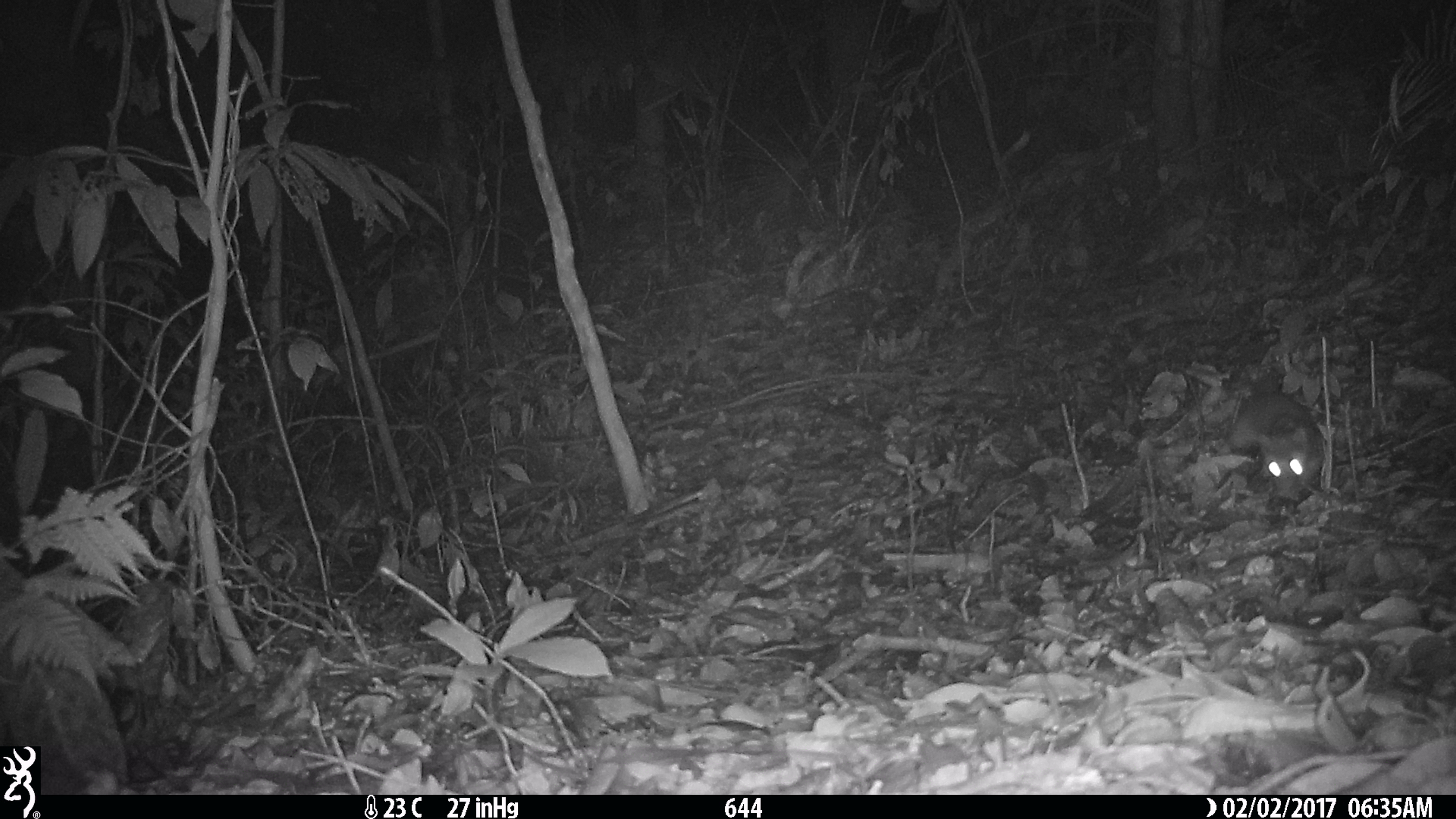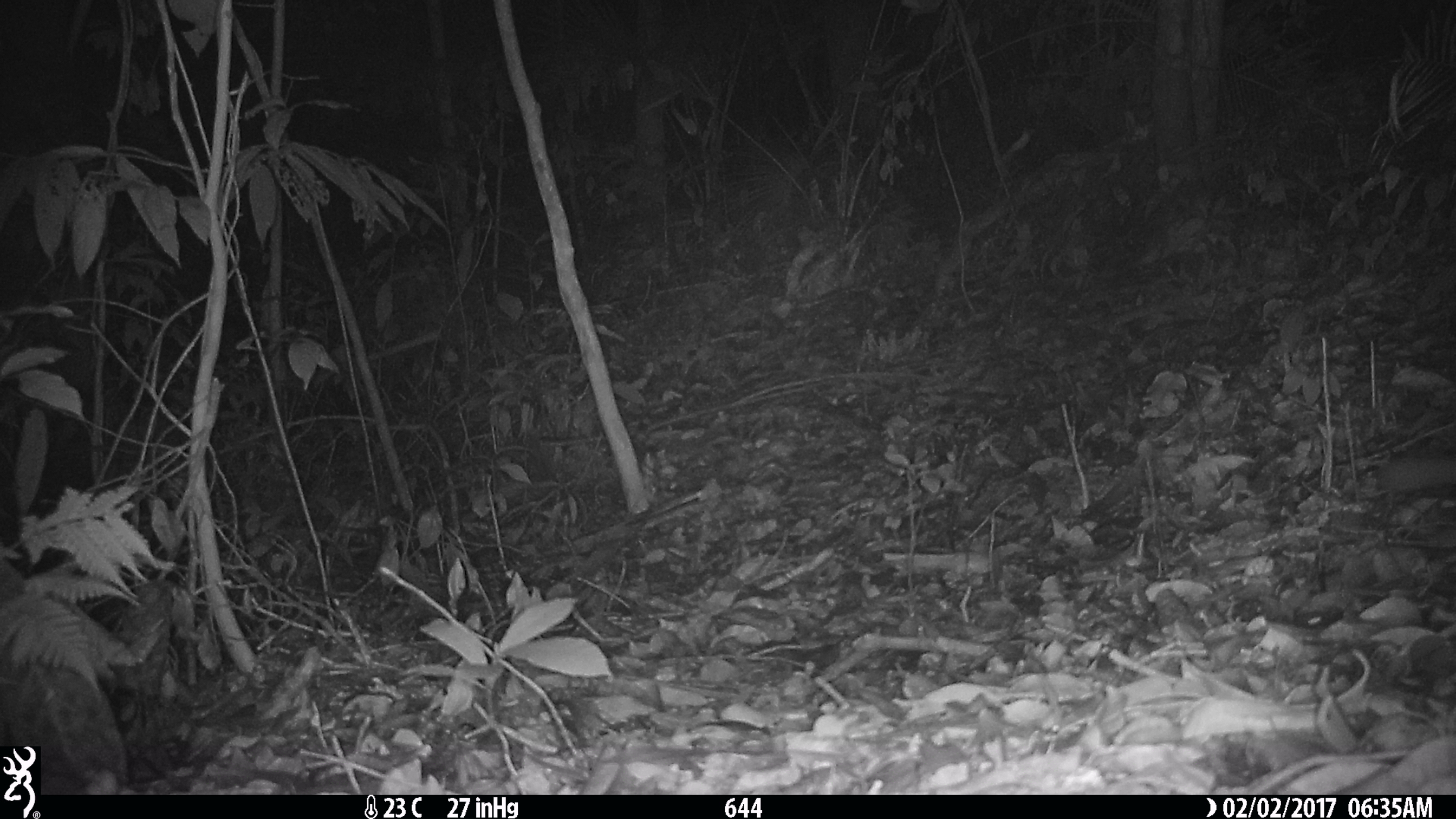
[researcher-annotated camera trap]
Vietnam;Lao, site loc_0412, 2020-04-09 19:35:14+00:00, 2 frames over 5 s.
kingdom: Animalia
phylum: Chordata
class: Mammalia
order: Carnivora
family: Mustelidae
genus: Melogale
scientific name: Melogale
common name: ferret badger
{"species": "ferret badger (Melogale)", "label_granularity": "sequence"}